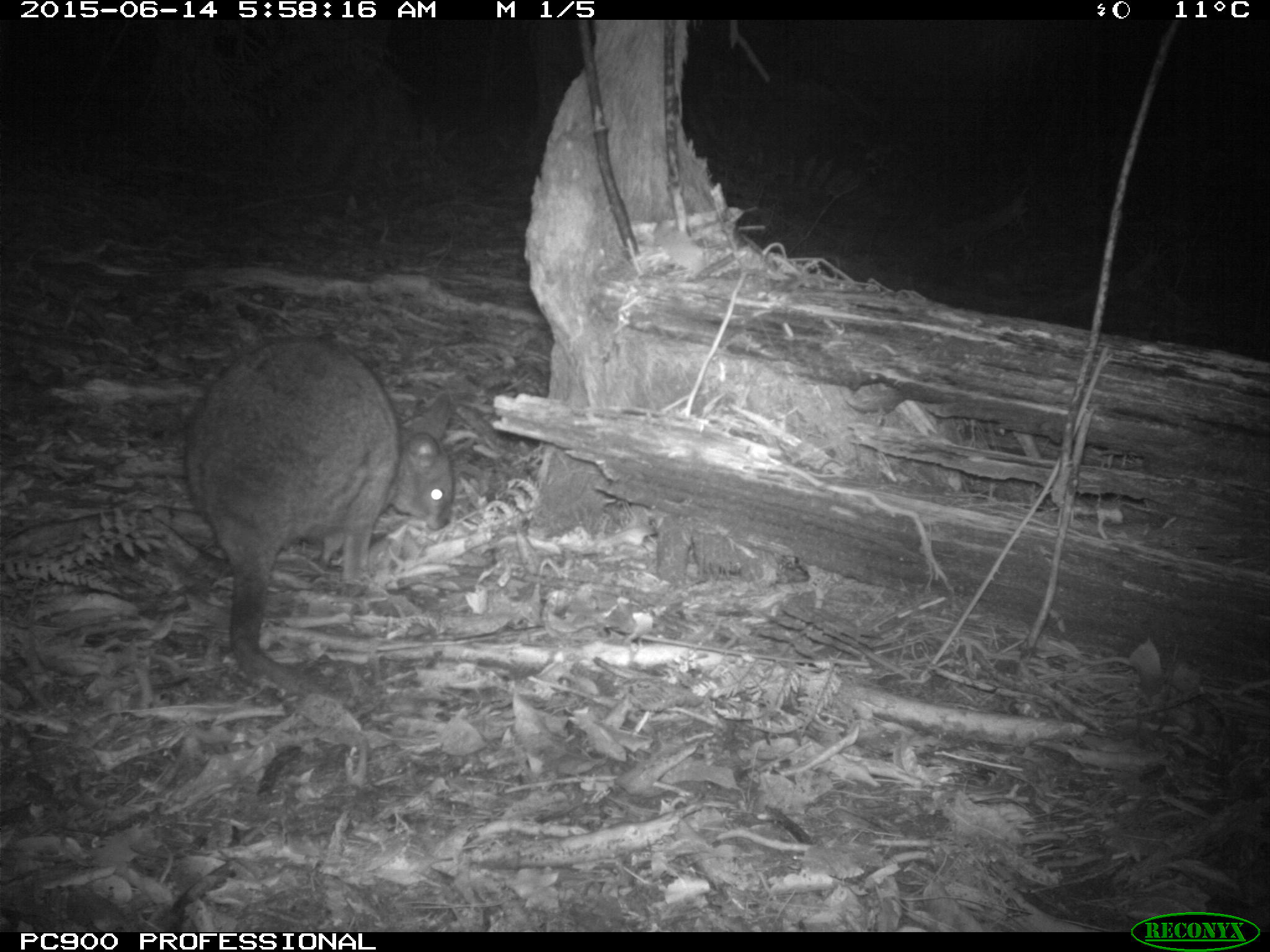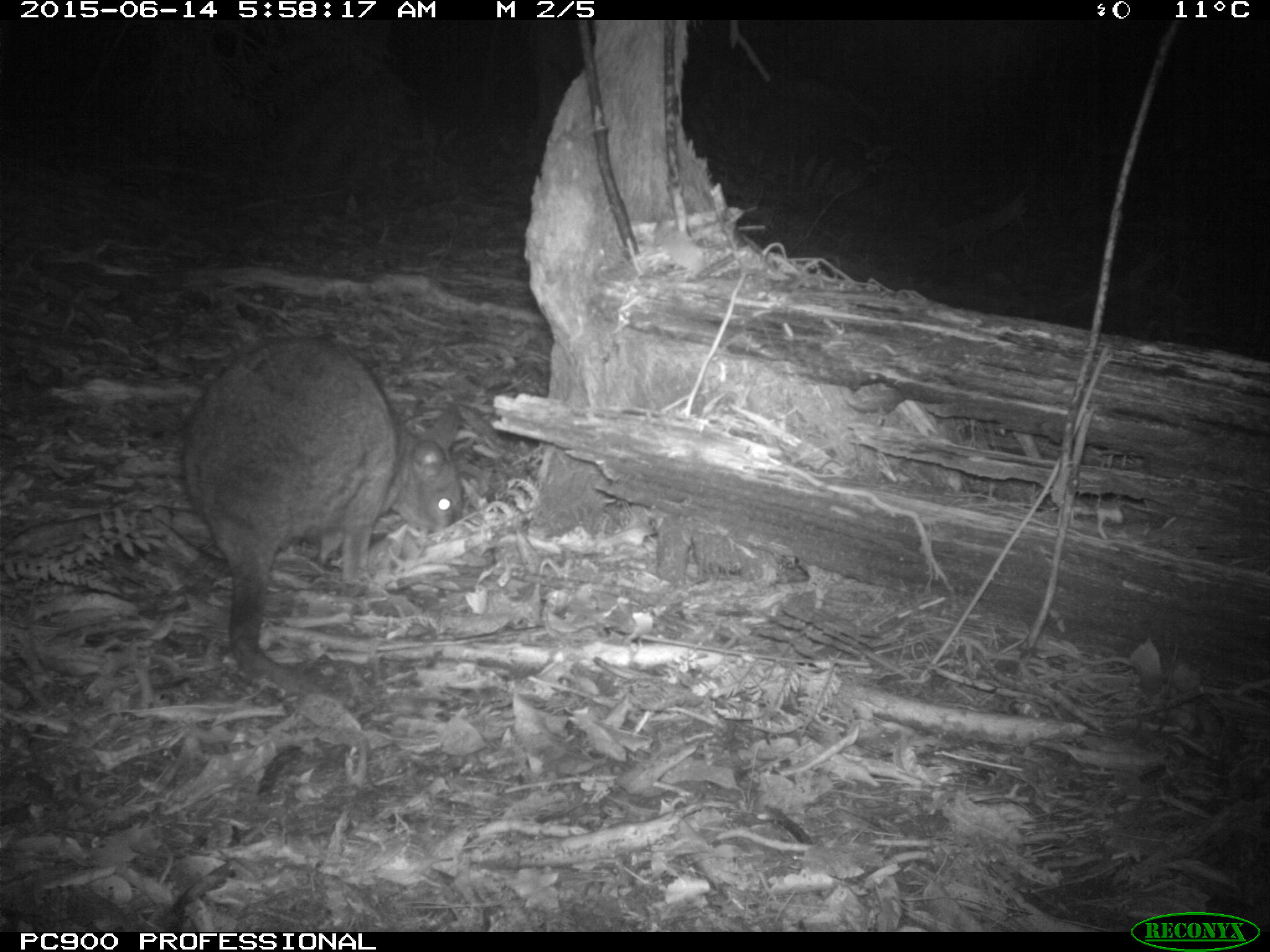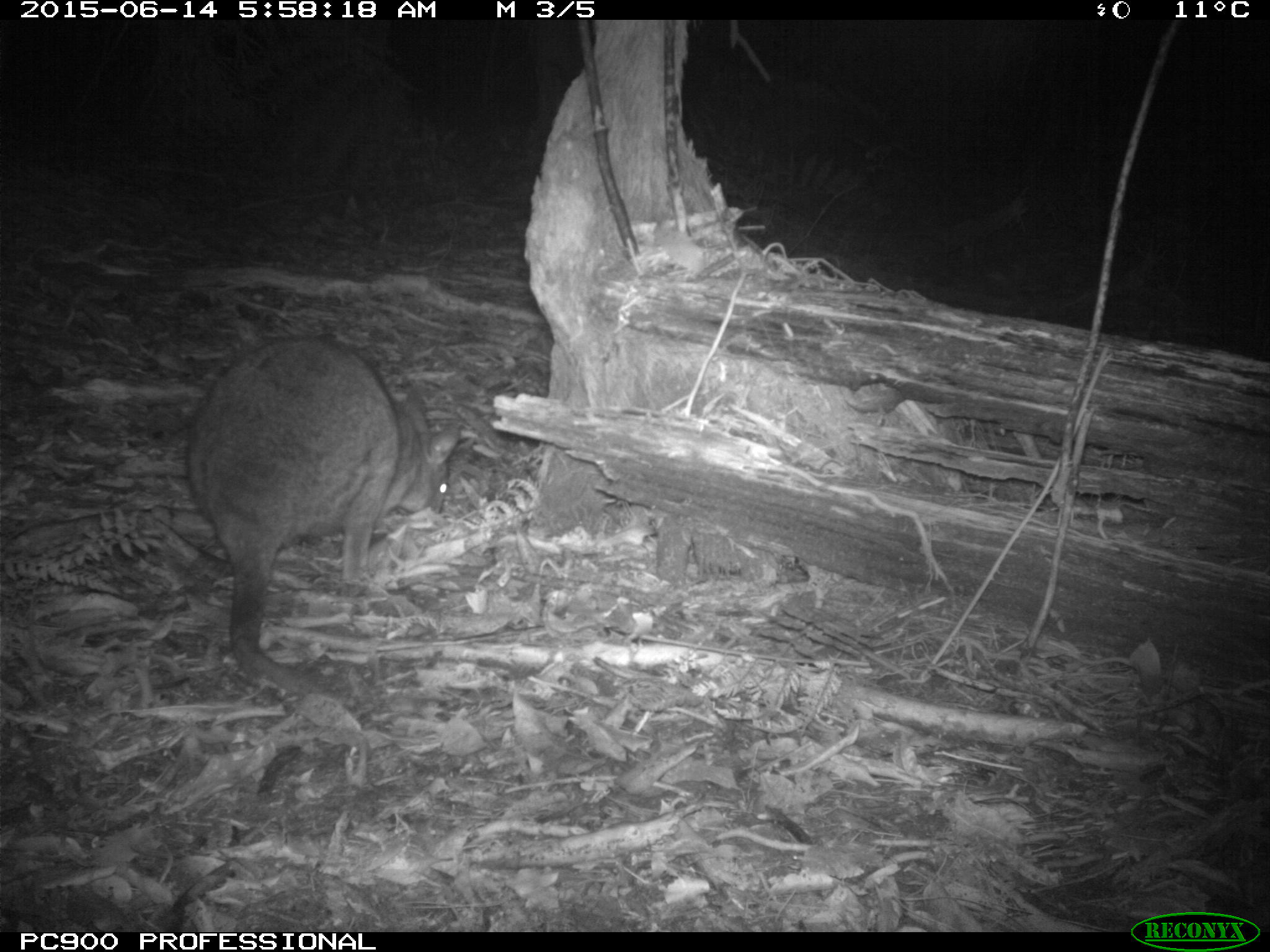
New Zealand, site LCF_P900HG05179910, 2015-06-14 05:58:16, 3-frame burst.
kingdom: Animalia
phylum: Chordata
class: Mammalia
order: Diprotodontia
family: Macropodidae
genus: Notamacropus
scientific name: Notamacropus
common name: wallaby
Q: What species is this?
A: Wallaby (Notamacropus).